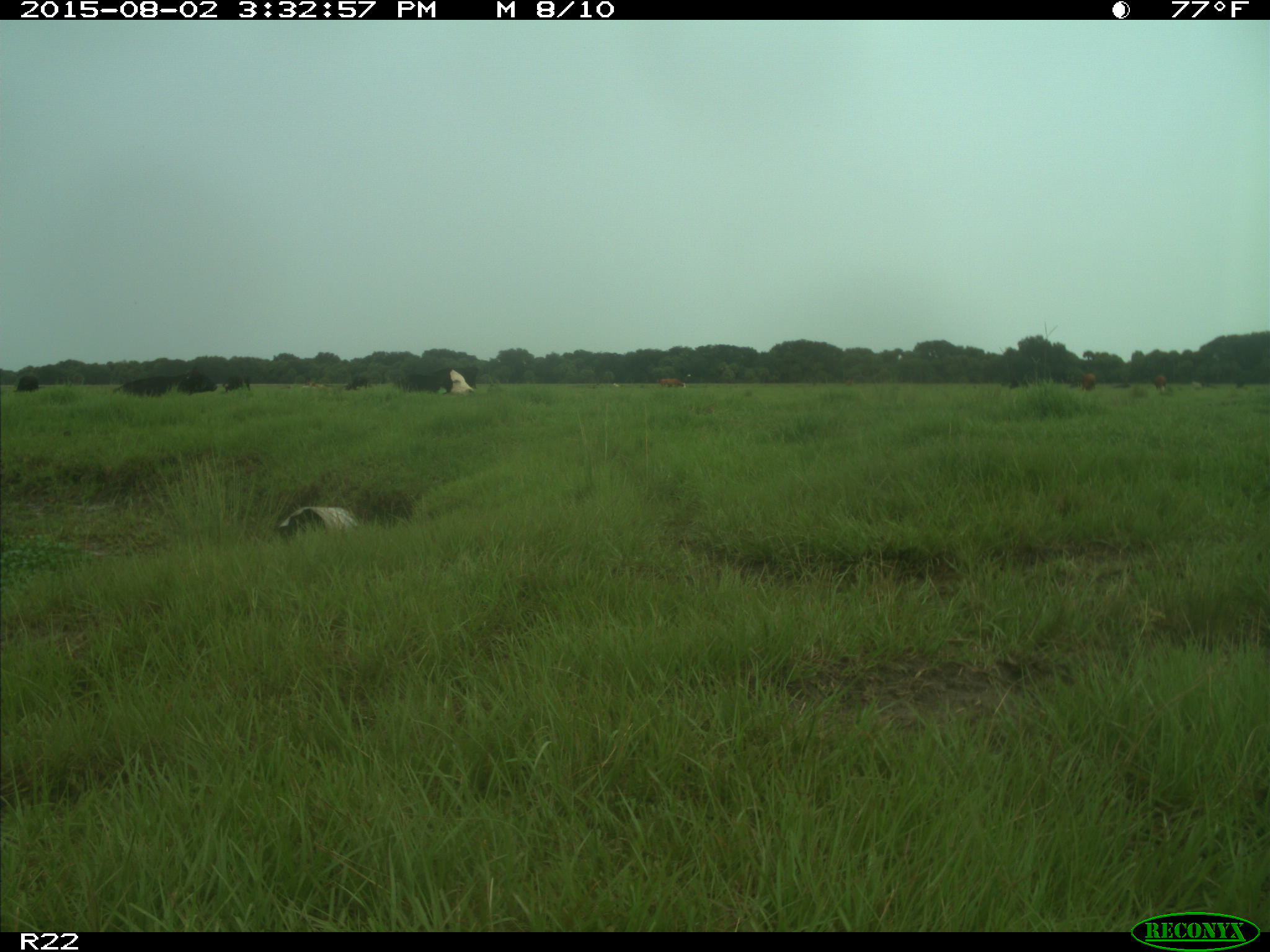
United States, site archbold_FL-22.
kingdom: Animalia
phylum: Chordata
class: Mammalia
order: Artiodactyla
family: Bovidae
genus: Bos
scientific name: Bos taurus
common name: domestic cow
Bos taurus (domestic cow).